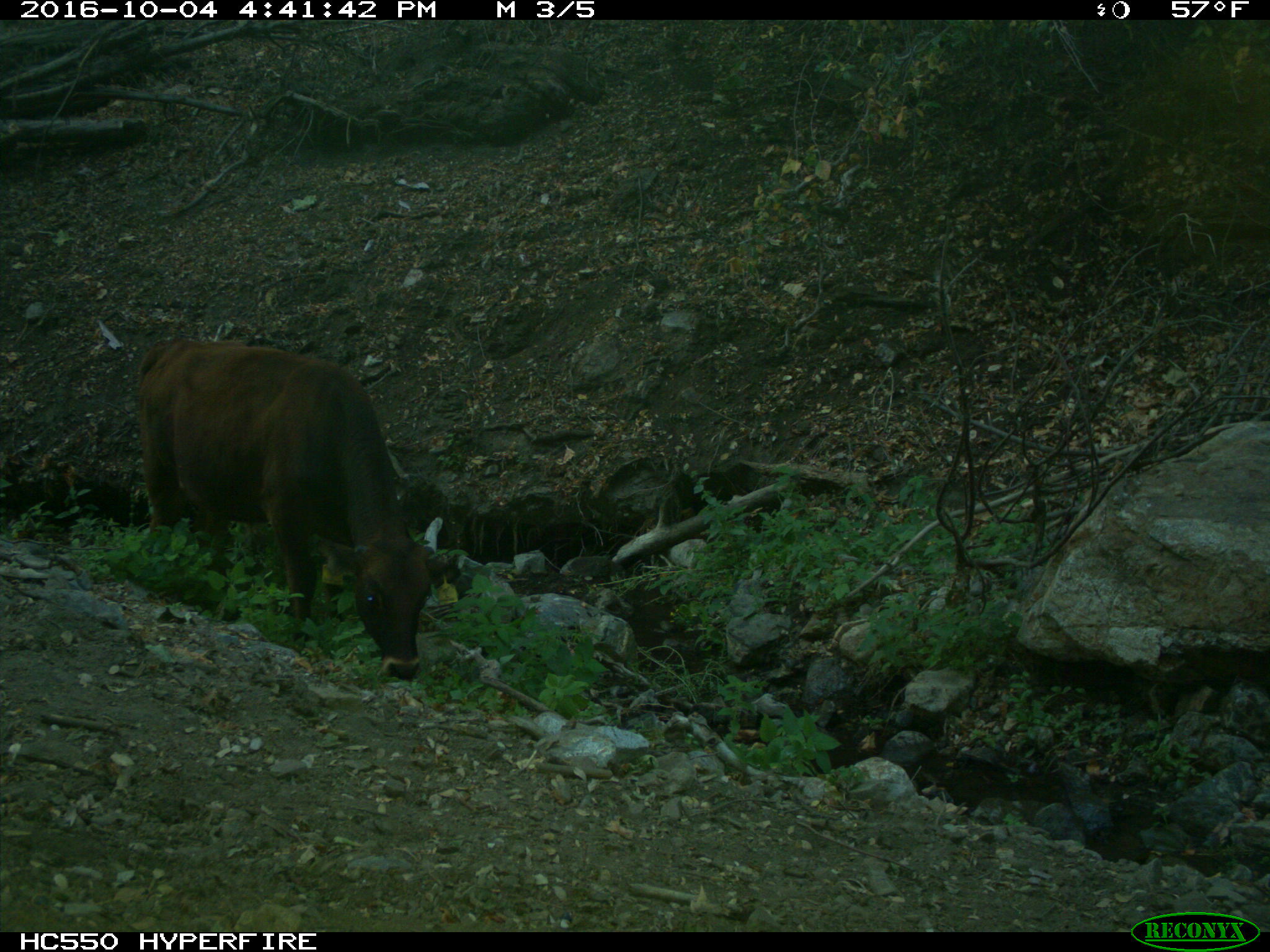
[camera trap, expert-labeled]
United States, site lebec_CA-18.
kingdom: Animalia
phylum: Chordata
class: Mammalia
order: Artiodactyla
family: Bovidae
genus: Bos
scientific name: Bos taurus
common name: domestic cow